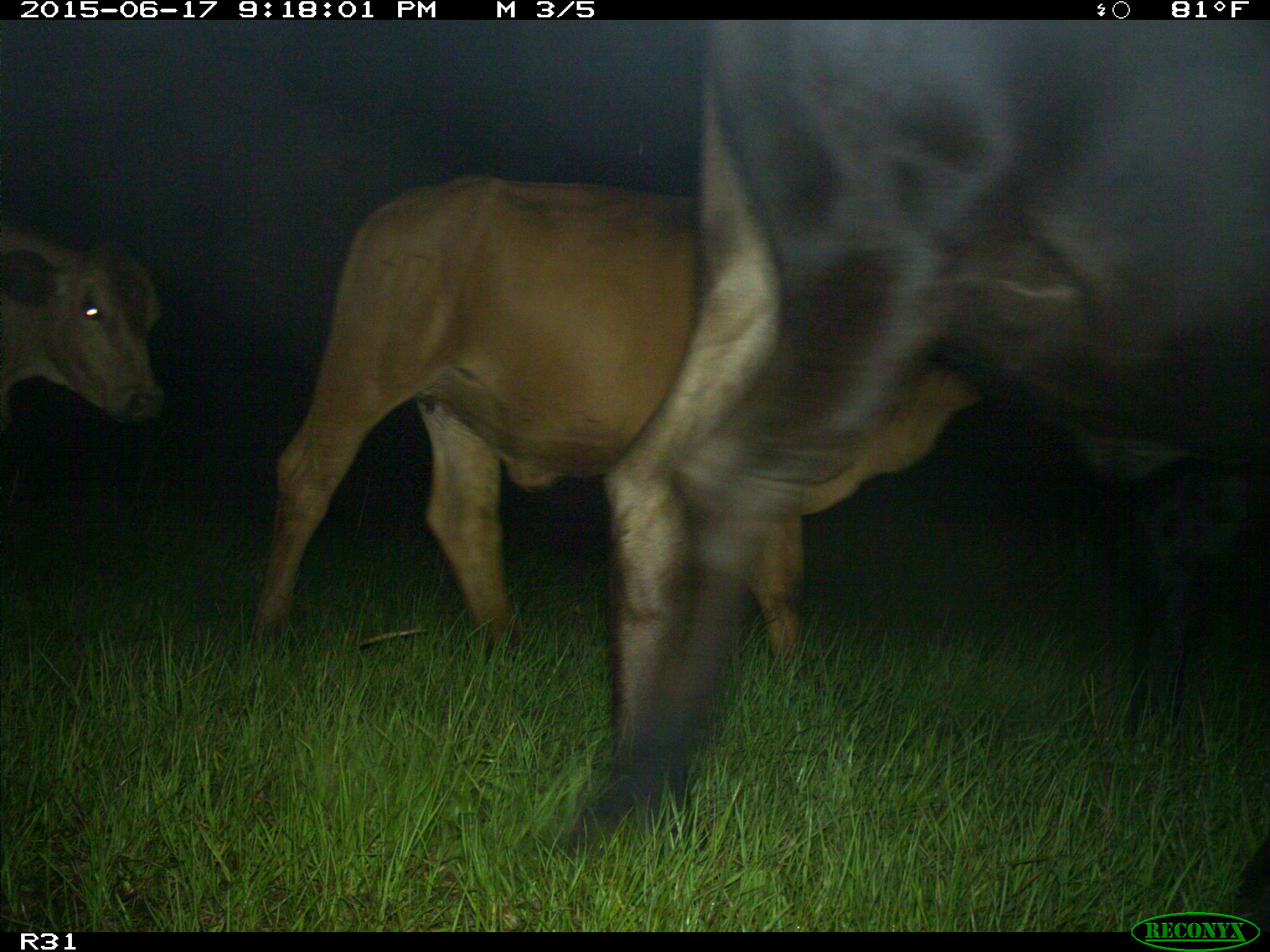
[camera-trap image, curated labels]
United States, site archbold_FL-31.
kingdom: Animalia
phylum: Chordata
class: Mammalia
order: Artiodactyla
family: Bovidae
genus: Bos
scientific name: Bos taurus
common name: domestic cow